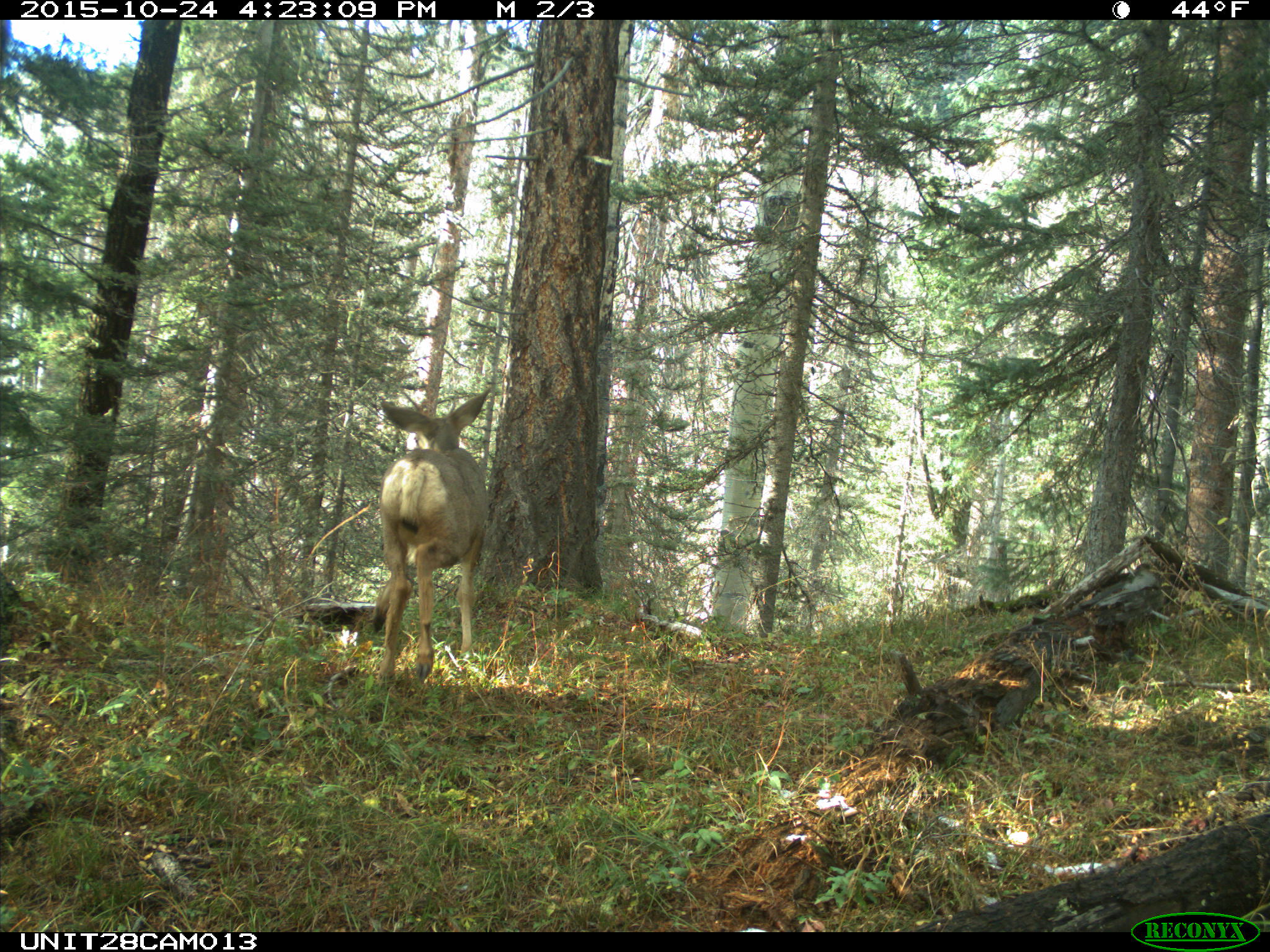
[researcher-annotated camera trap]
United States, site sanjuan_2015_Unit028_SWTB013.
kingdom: Animalia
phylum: Chordata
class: Mammalia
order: Artiodactyla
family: Cervidae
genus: Odocoileus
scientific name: Odocoileus hemionus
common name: mule deer